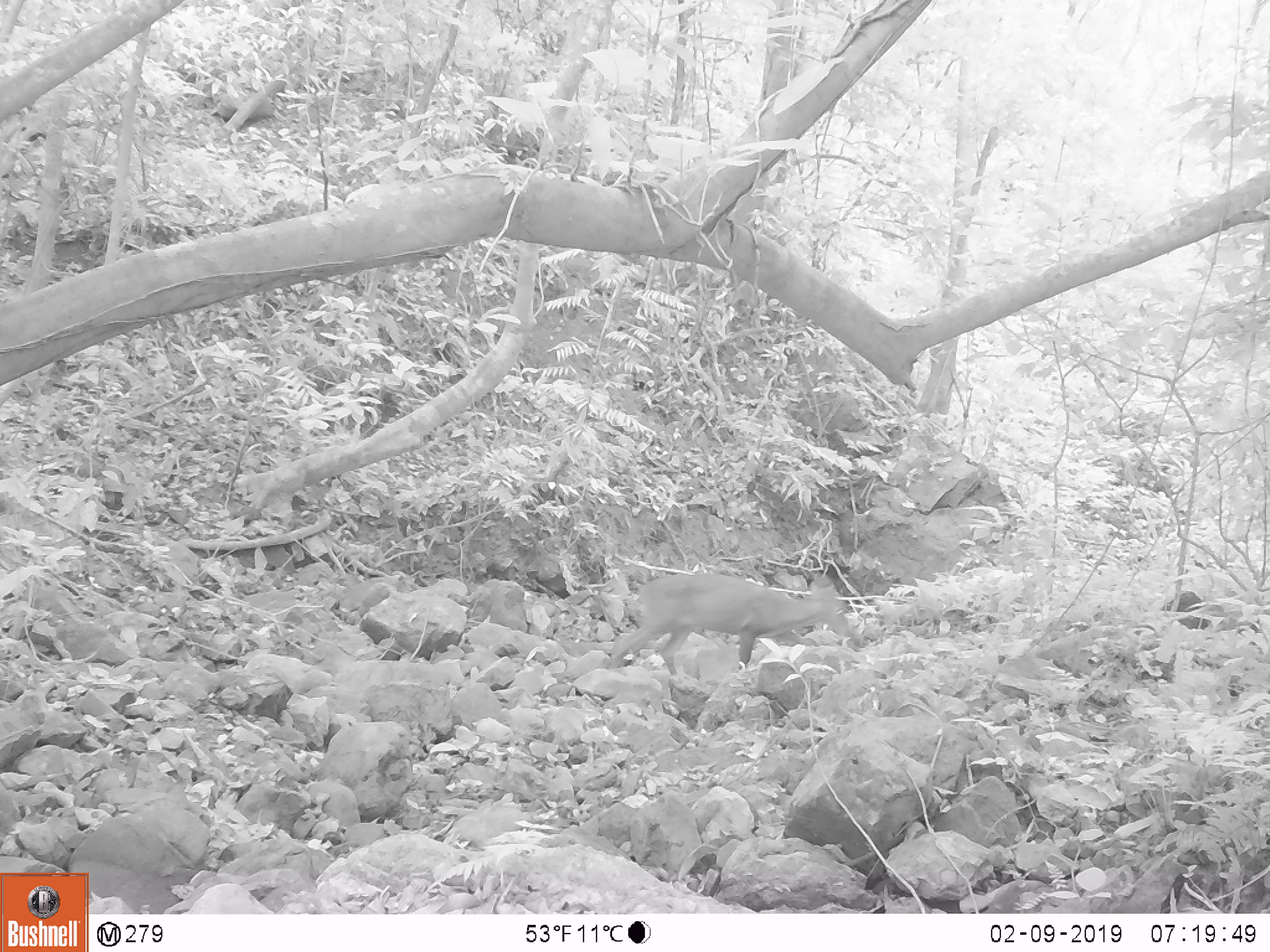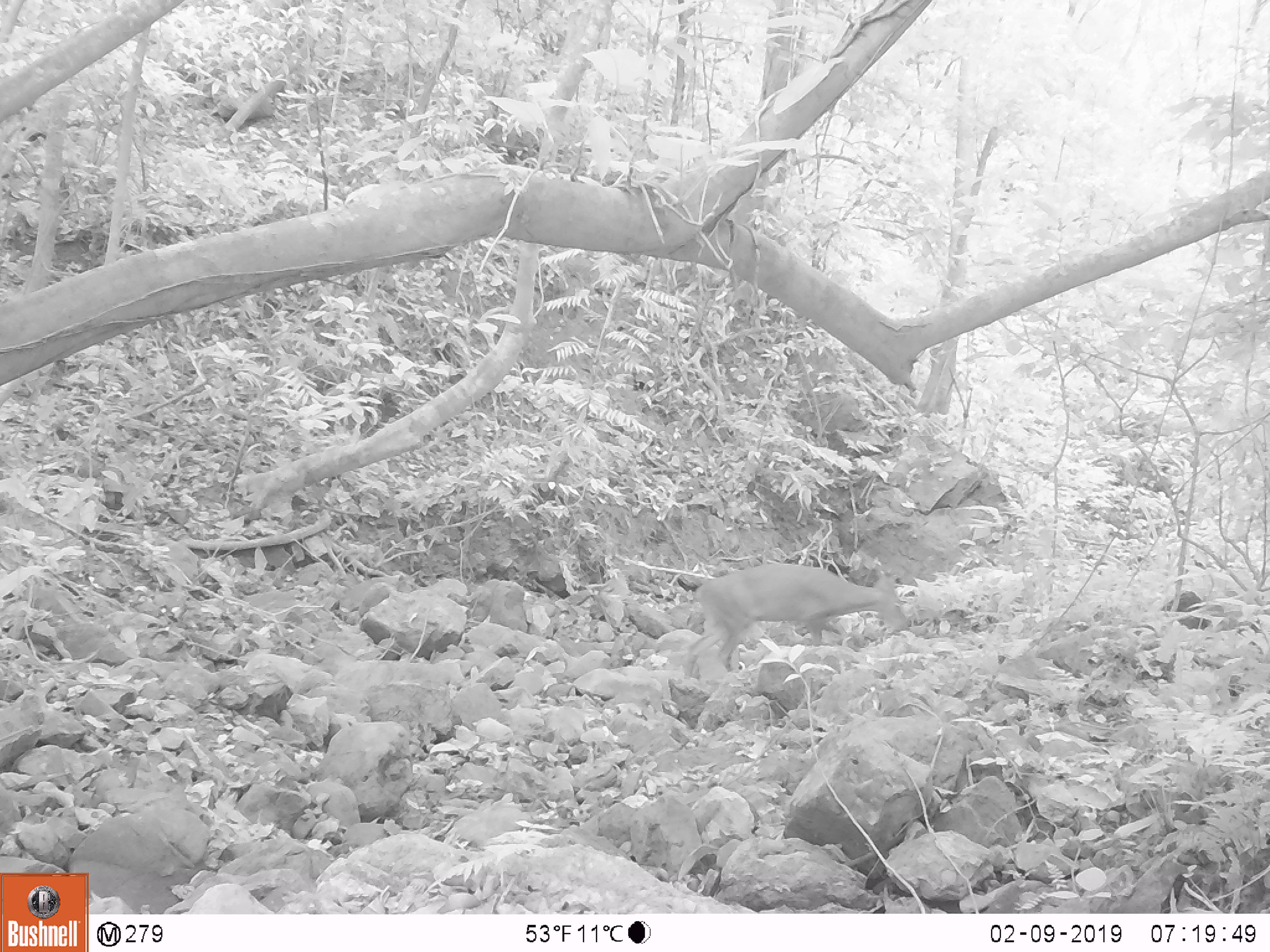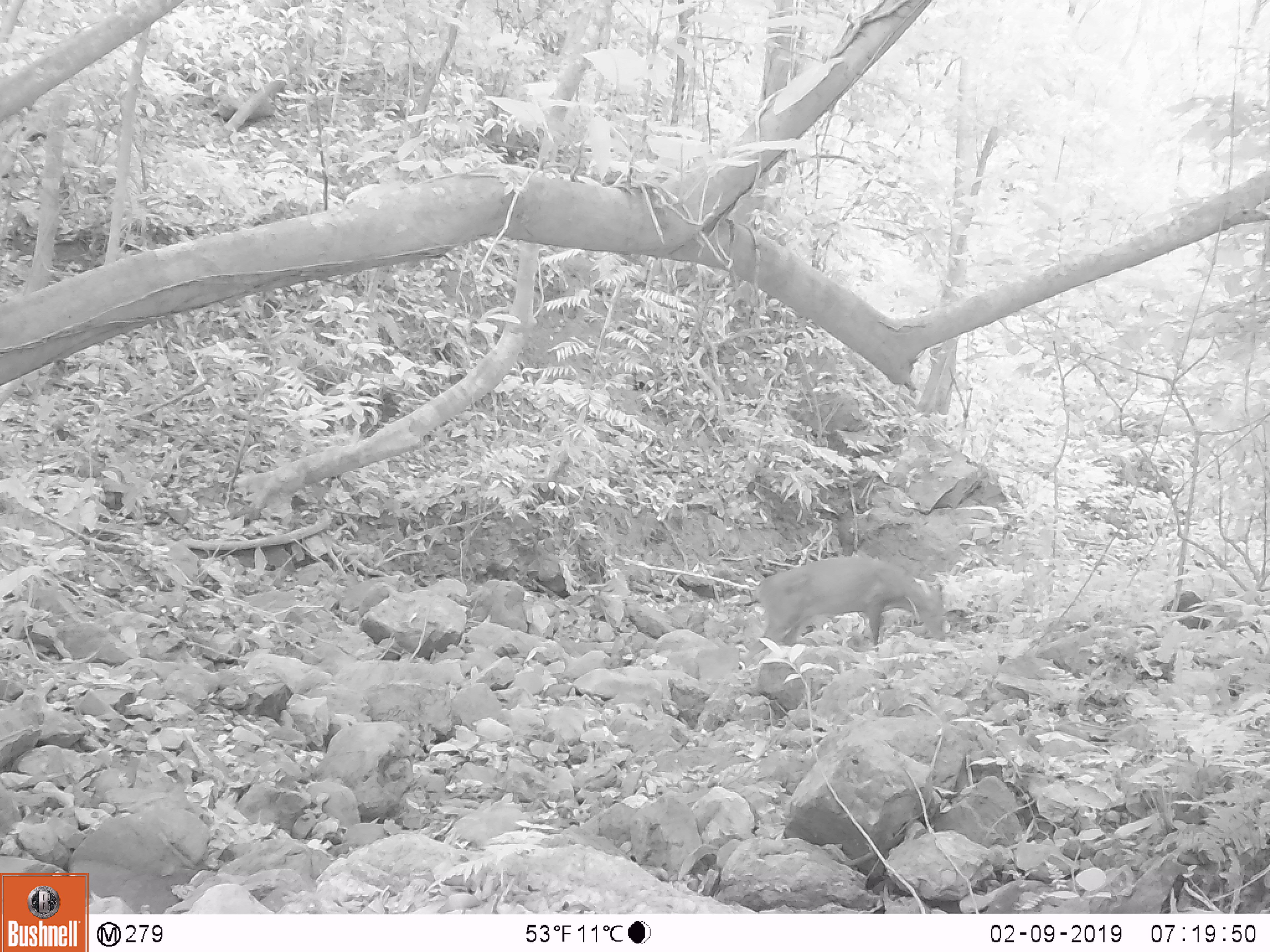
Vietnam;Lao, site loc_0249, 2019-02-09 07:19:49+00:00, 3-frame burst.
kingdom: Animalia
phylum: Chordata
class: Mammalia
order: Artiodactyla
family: Cervidae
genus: Muntiacus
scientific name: Muntiacus vuquangensis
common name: large-antlered muntjac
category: large antlered muntjac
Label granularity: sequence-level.